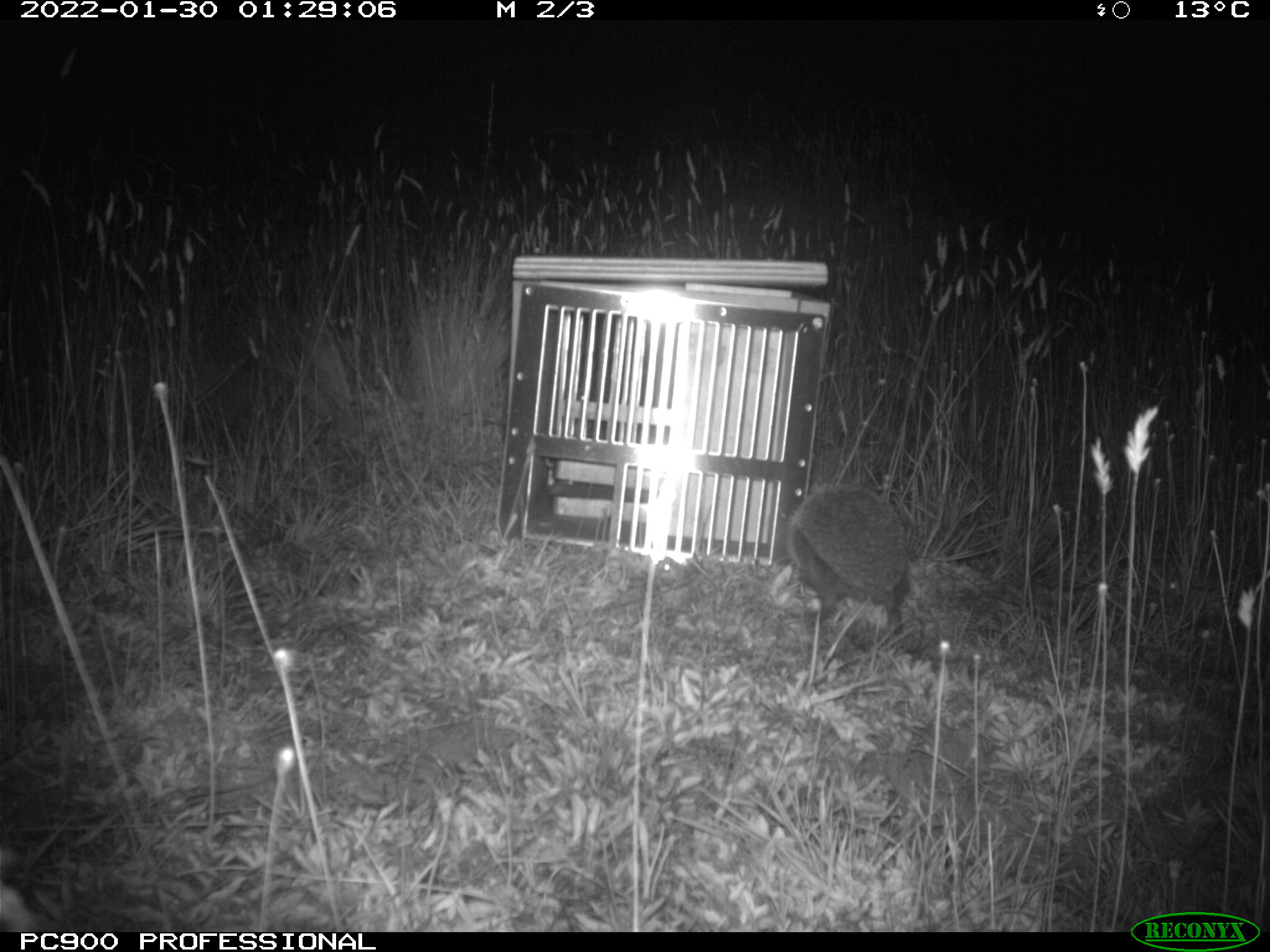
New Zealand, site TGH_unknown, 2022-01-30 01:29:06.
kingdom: Animalia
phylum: Chordata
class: Mammalia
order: Eulipotyphla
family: Erinaceidae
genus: Erinaceus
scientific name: Erinaceus europaeus europaeus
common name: european hedgehog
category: hedgehog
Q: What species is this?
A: Hedgehog (european hedgehog) (Erinaceus europaeus europaeus).